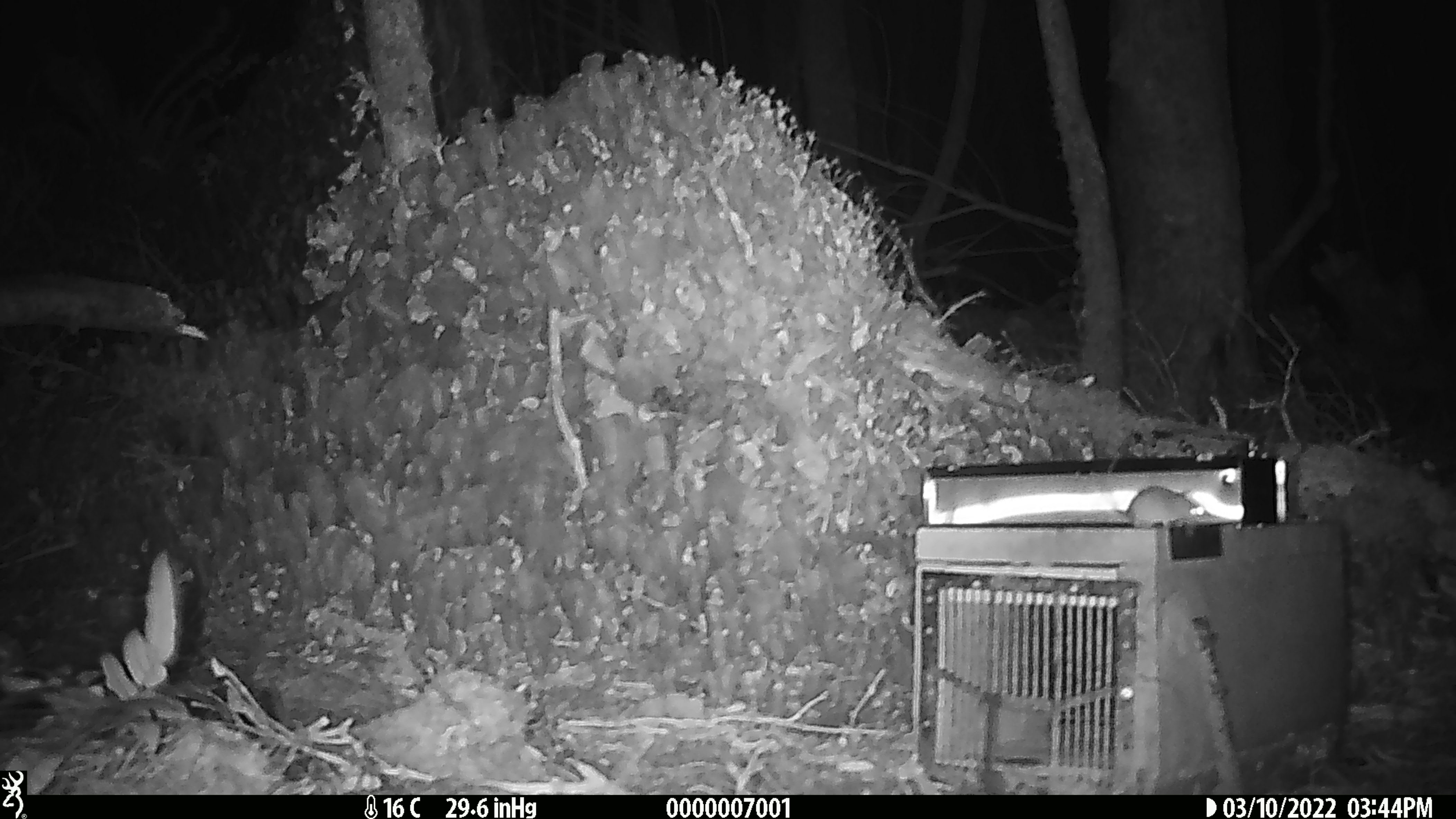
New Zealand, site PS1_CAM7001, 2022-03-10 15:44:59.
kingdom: Animalia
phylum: Chordata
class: Mammalia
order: Rodentia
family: Muridae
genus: Mus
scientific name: Mus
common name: mouse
Mouse (Mus).